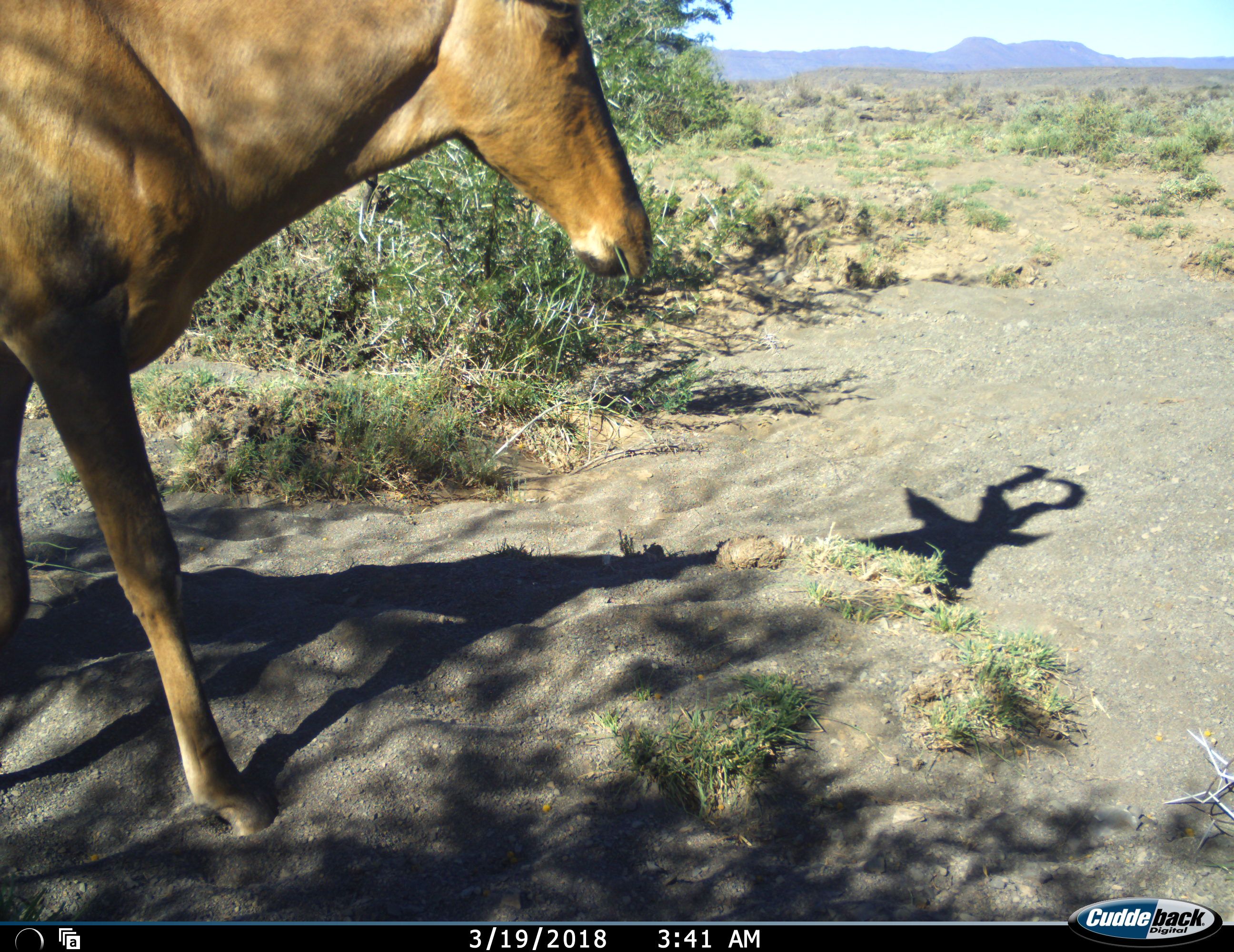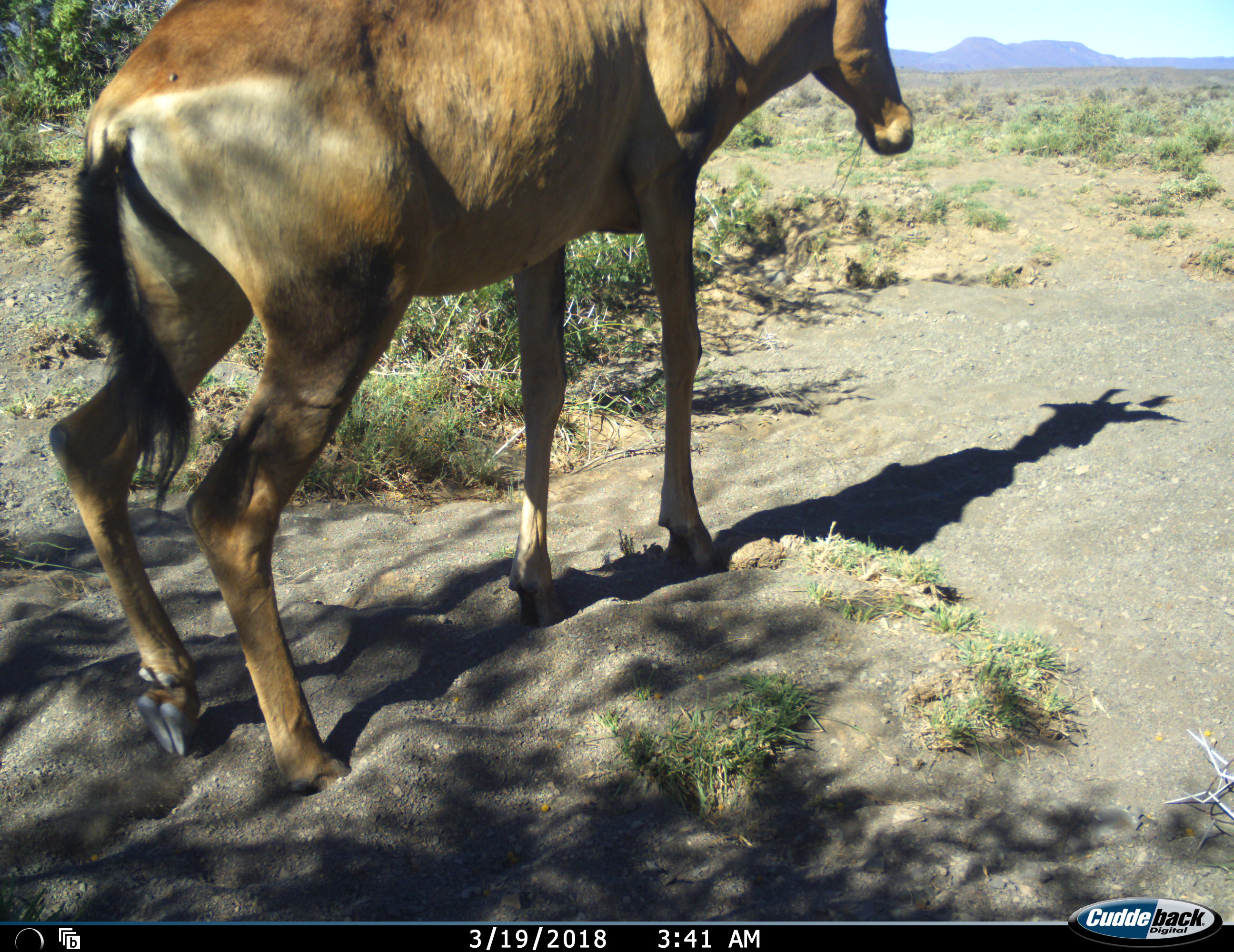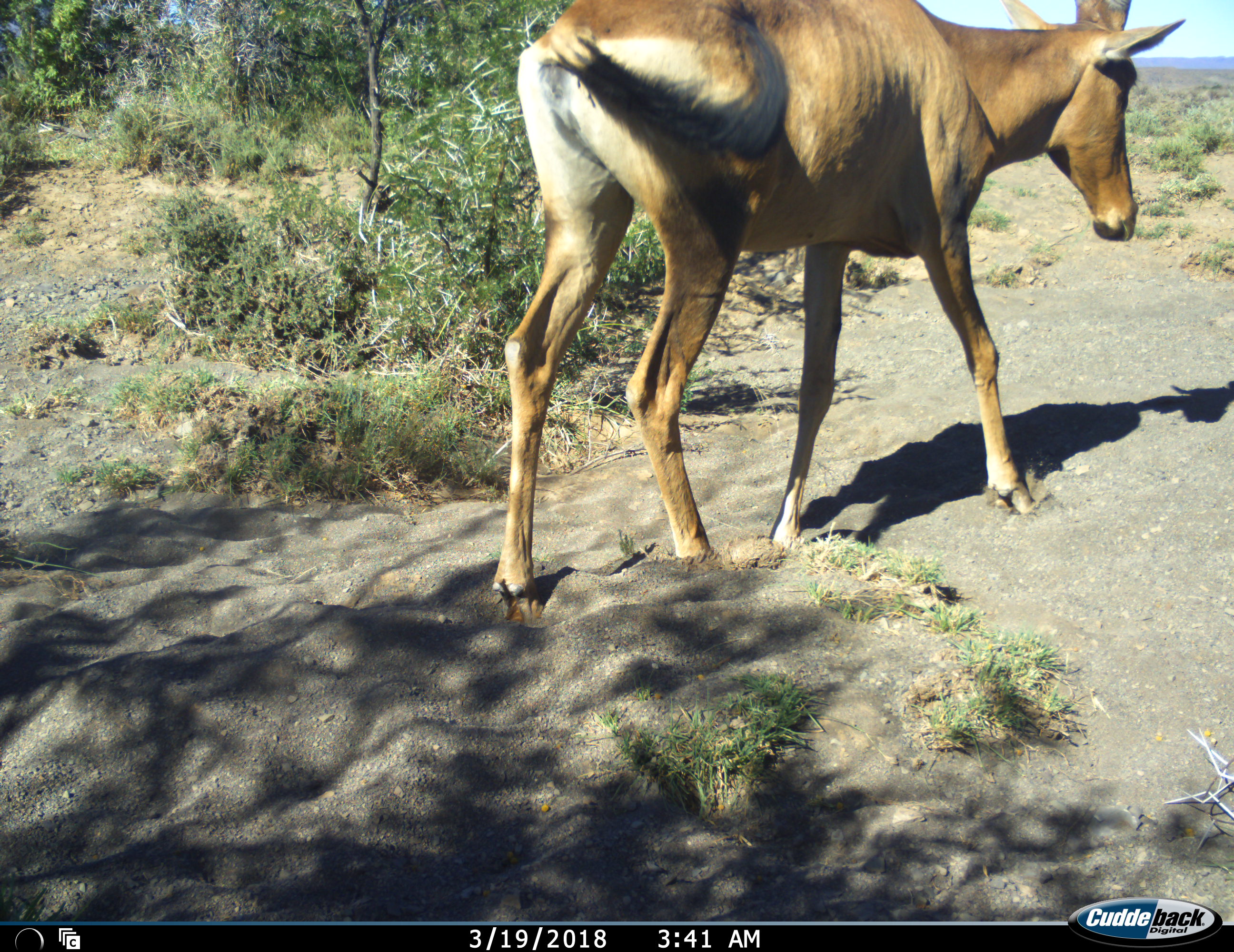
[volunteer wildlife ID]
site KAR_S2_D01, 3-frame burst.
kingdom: Animalia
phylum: Chordata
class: Mammalia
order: Artiodactyla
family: Bovidae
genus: Alcelaphus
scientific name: Alcelaphus buselaphus caama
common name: red hartebeest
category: hartebeestred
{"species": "hartebeestred (red hartebeest) (Alcelaphus buselaphus caama)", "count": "1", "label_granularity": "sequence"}